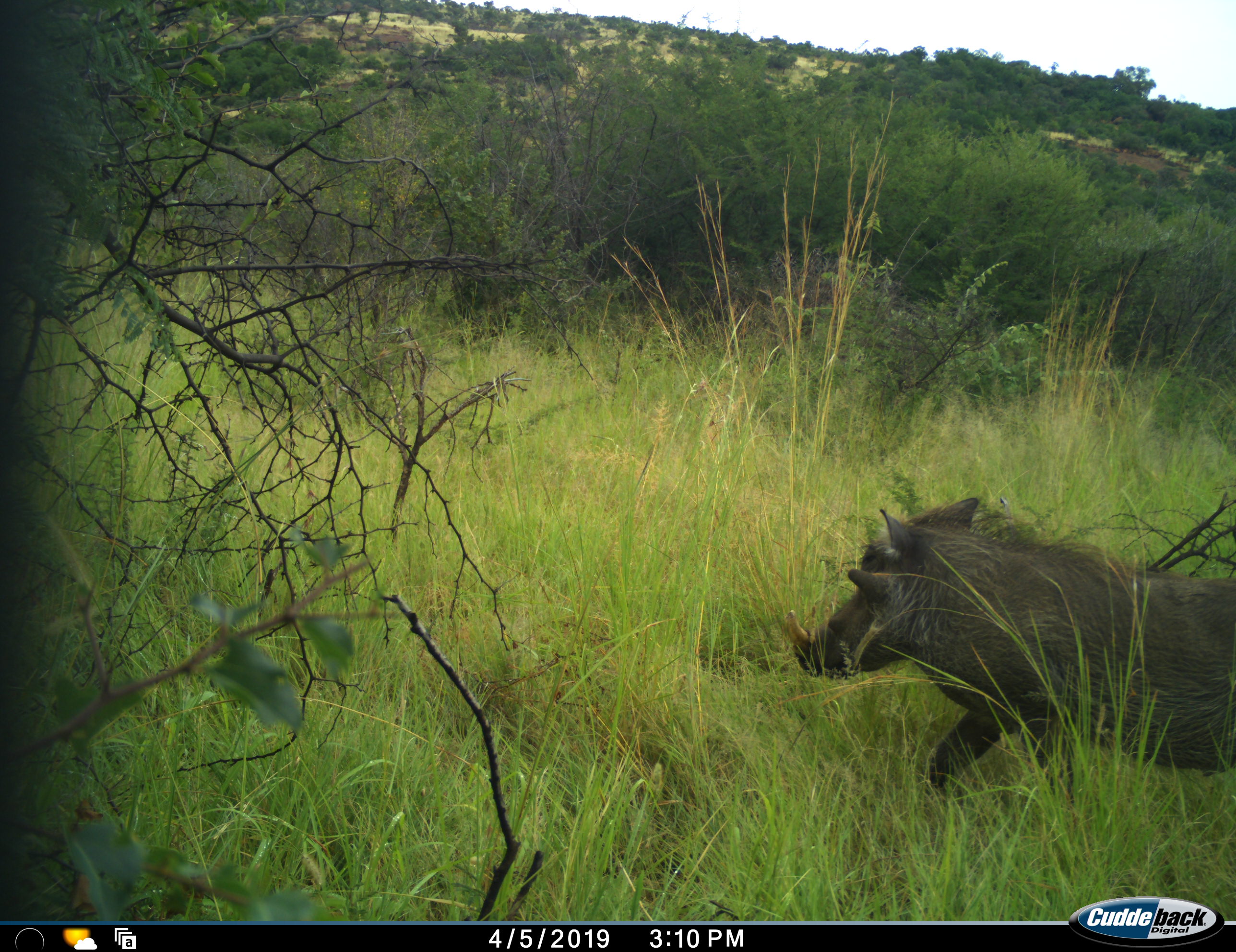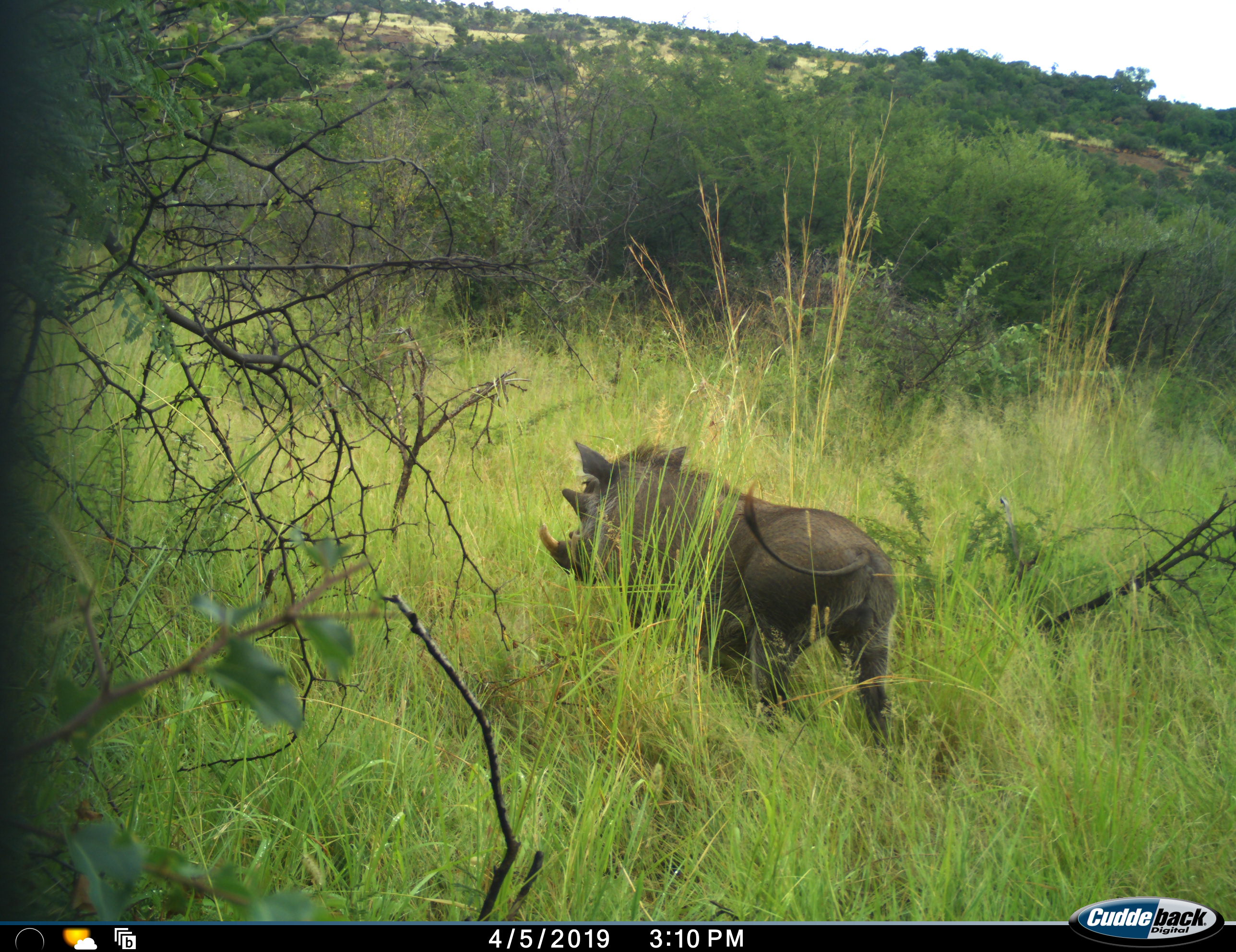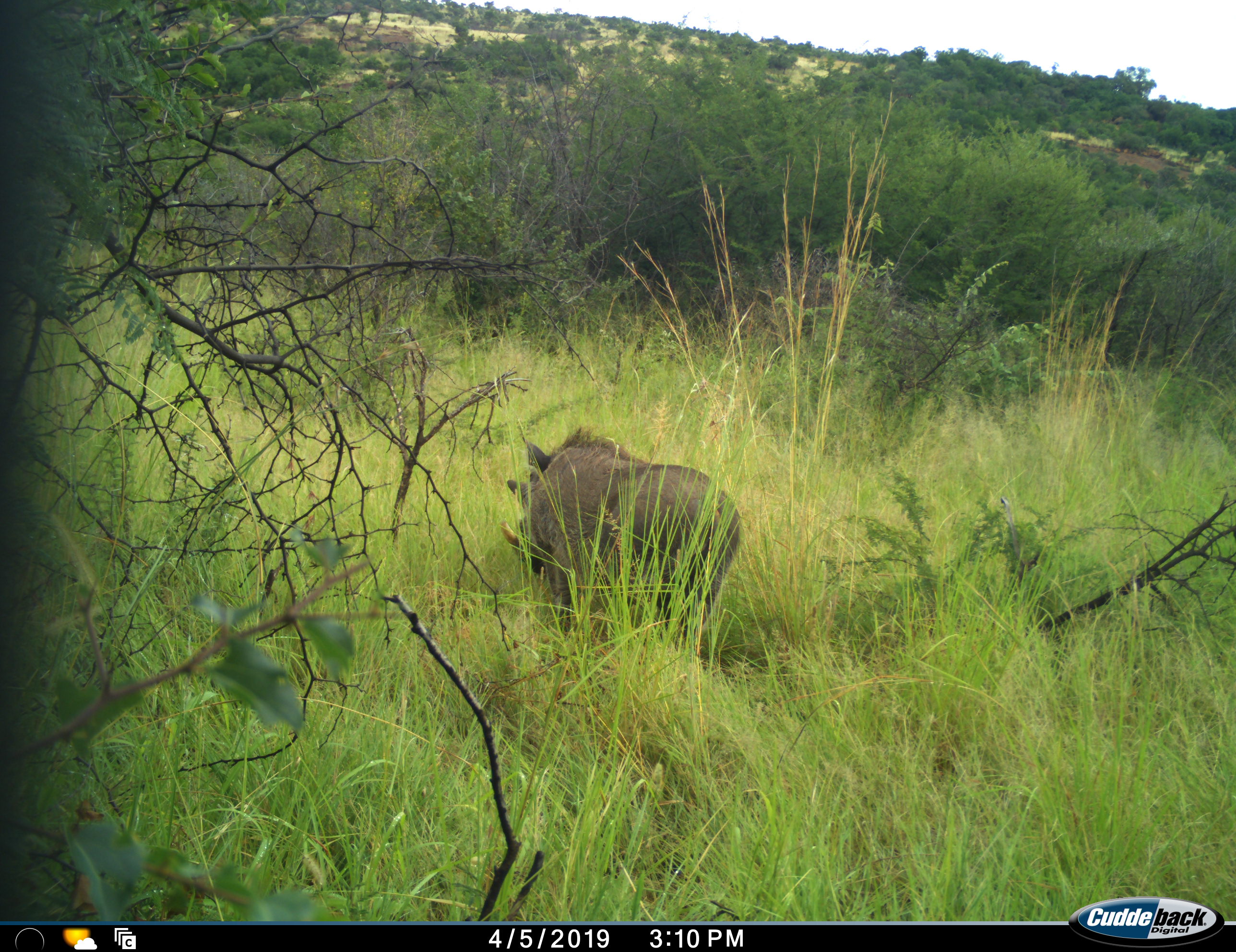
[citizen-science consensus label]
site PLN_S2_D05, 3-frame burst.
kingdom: Animalia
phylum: Chordata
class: Mammalia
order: Artiodactyla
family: Suidae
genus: Phacochoerus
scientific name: Phacochoerus africanus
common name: warthog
Warthog (Phacochoerus africanus), count 1. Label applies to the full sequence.